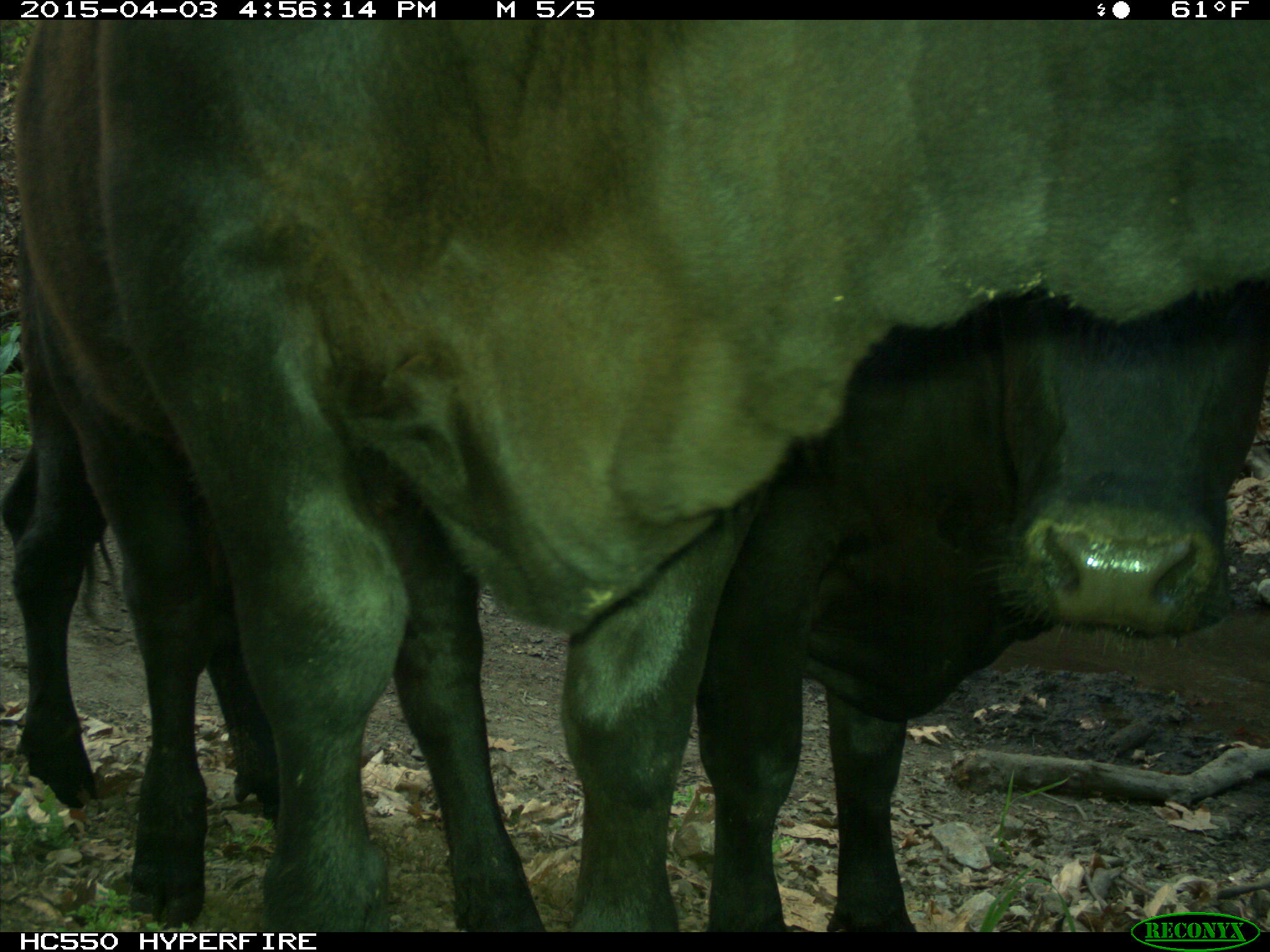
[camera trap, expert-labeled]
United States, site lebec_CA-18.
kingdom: Animalia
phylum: Chordata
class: Mammalia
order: Artiodactyla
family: Bovidae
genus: Bos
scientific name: Bos taurus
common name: domestic cow